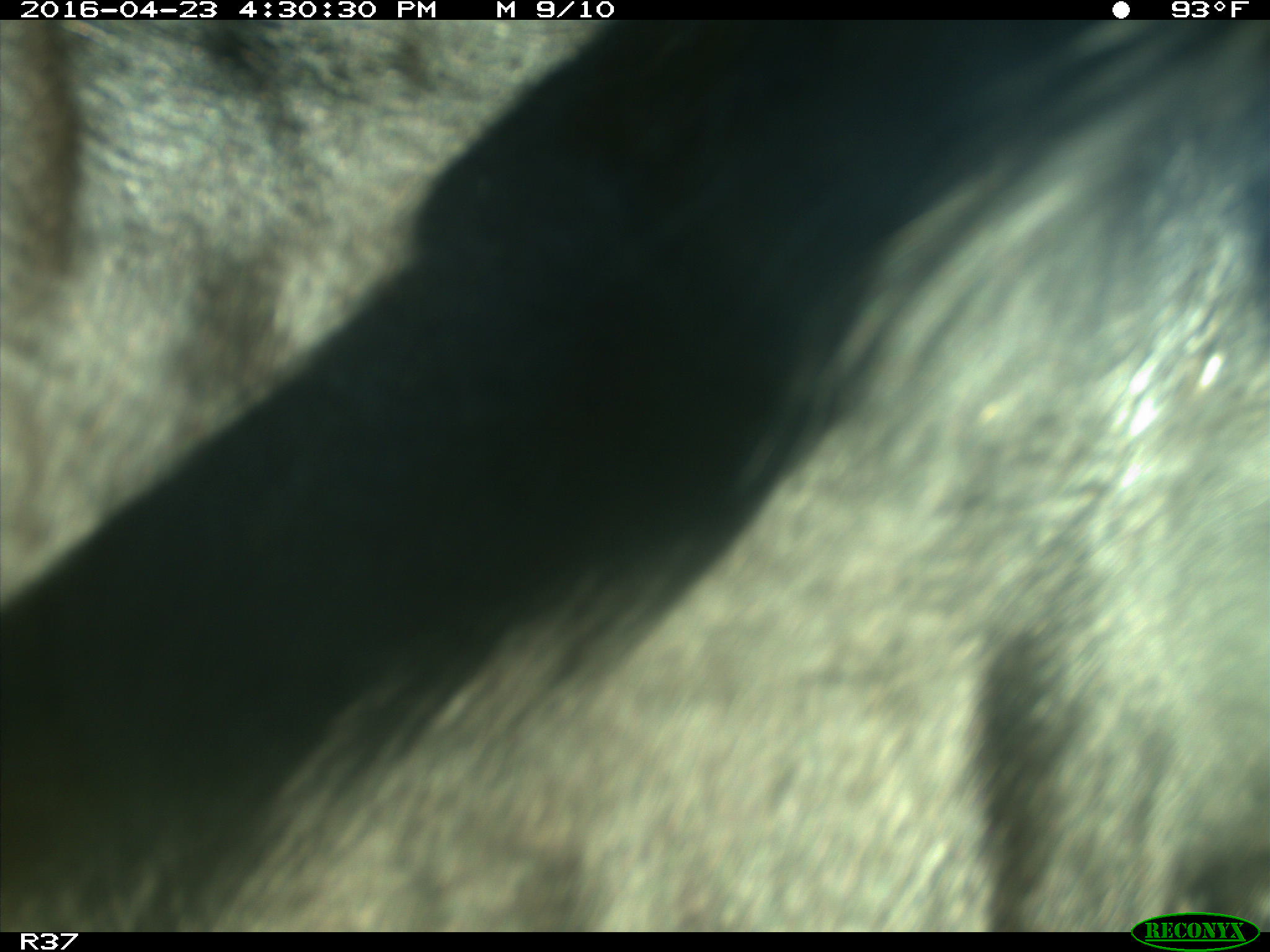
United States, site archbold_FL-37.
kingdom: Animalia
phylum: Chordata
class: Mammalia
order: Artiodactyla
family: Bovidae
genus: Bos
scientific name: Bos taurus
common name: domestic cow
Bos taurus (domestic cow).